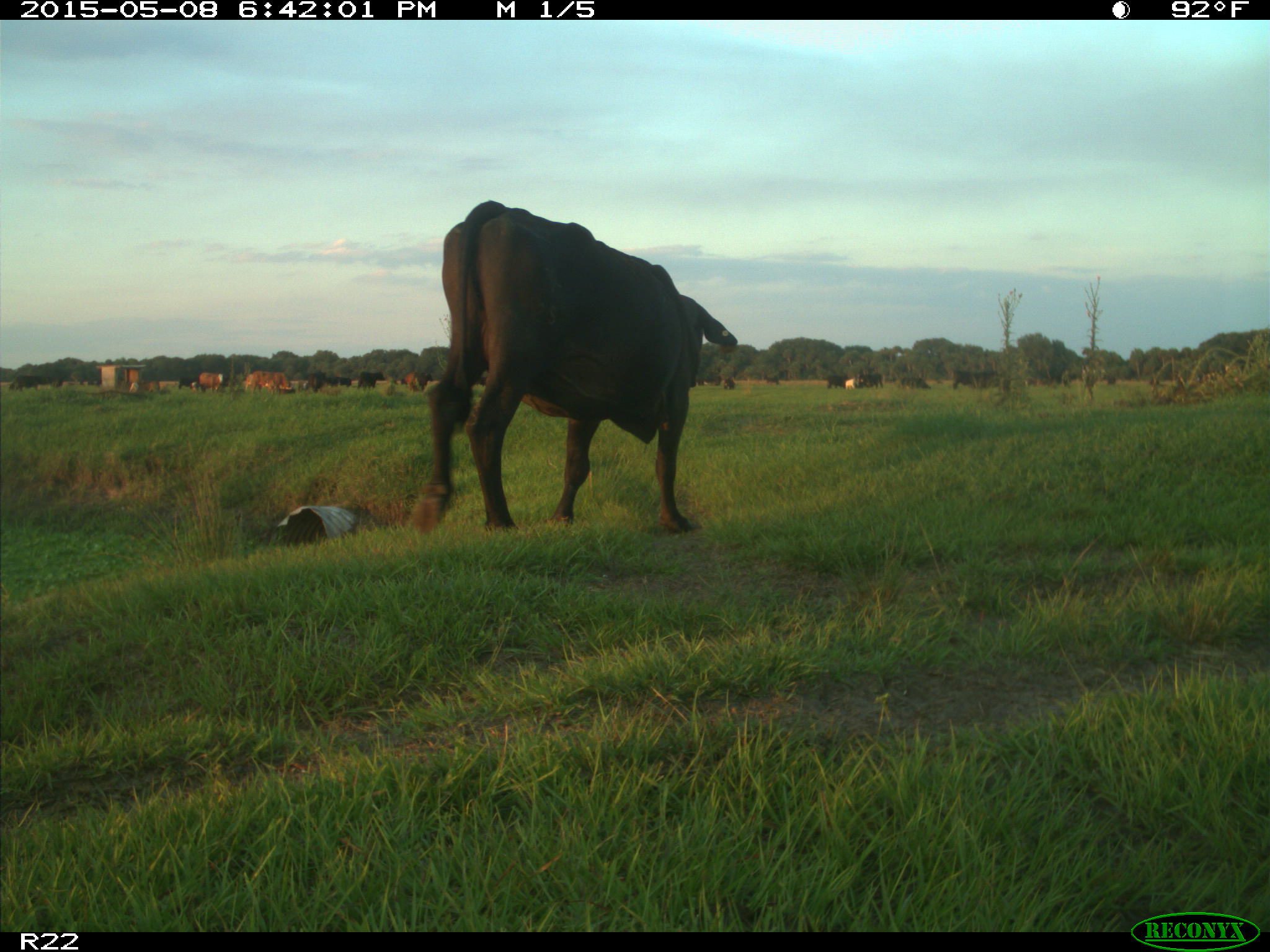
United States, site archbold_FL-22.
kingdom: Animalia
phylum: Chordata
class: Mammalia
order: Artiodactyla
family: Bovidae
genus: Bos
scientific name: Bos taurus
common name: domestic cow